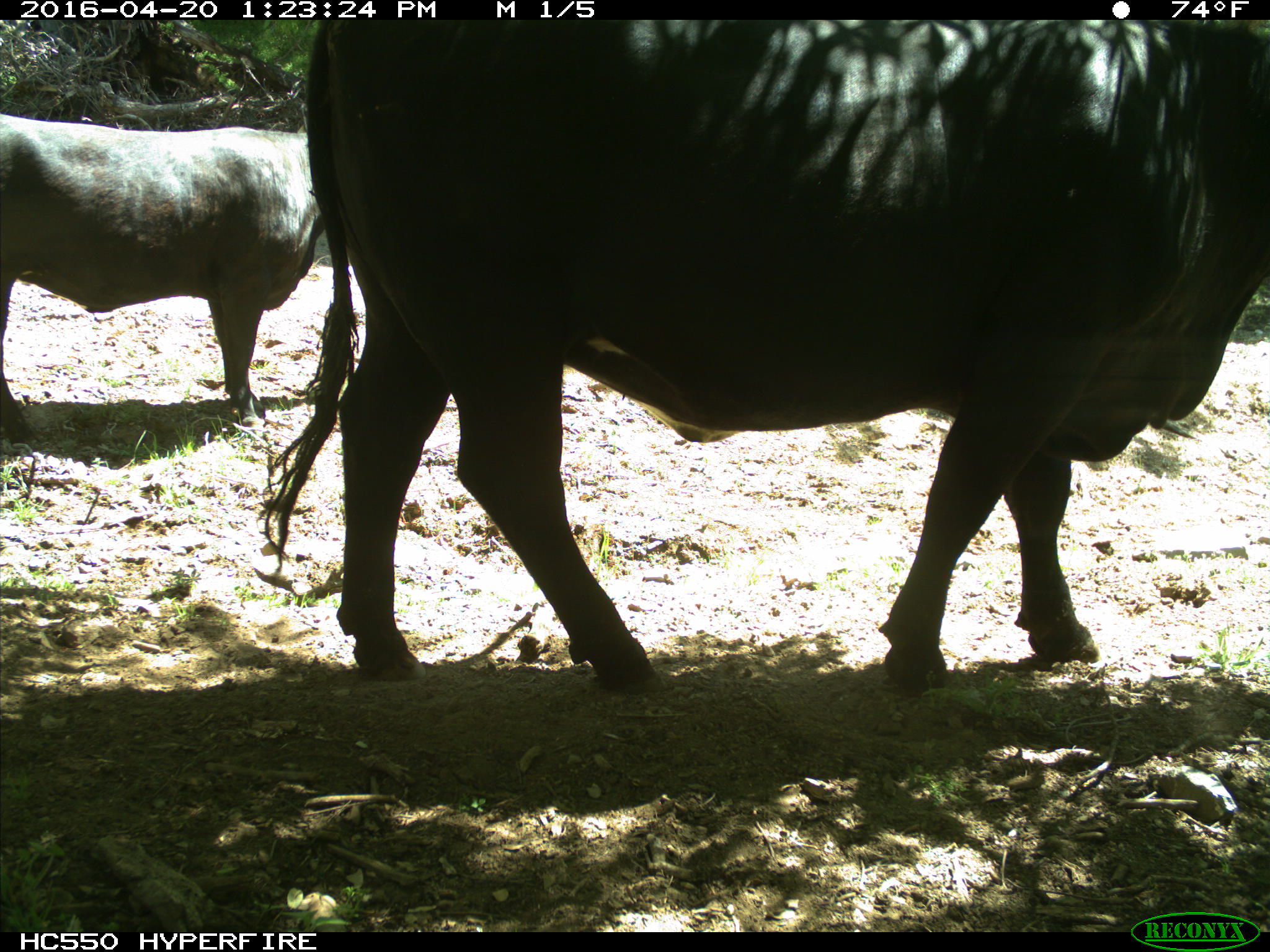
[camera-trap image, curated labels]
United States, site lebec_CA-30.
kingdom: Animalia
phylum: Chordata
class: Mammalia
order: Artiodactyla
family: Bovidae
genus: Bos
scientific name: Bos taurus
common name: domestic cow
Bos taurus (domestic cow).